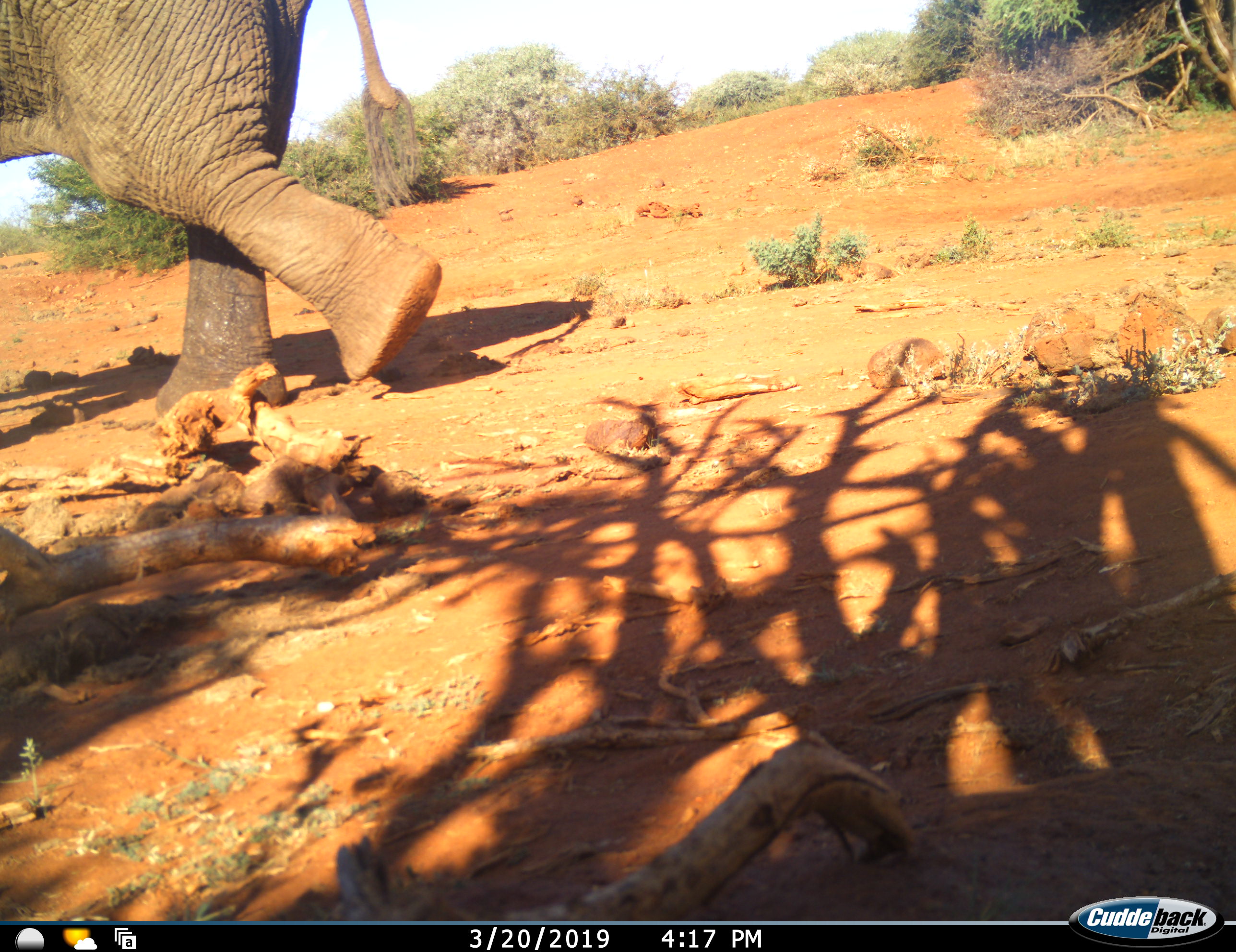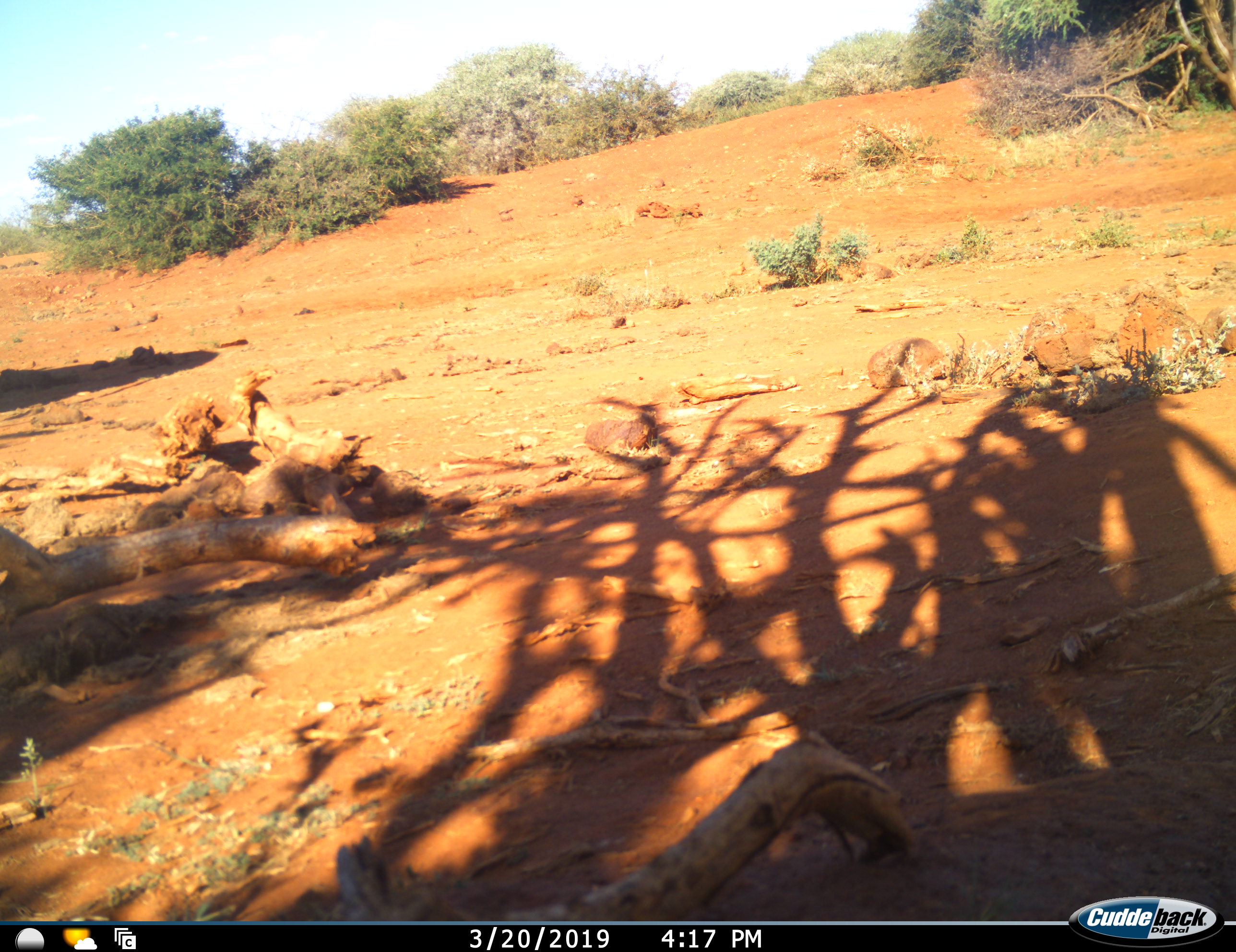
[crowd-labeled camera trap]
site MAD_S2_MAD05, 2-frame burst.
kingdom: Animalia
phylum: Chordata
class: Mammalia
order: Proboscidea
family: Elephantidae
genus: Loxodonta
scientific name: Loxodonta africana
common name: african bush elephant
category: elephant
Elephant (african bush elephant) (Loxodonta africana), count 1. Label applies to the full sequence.